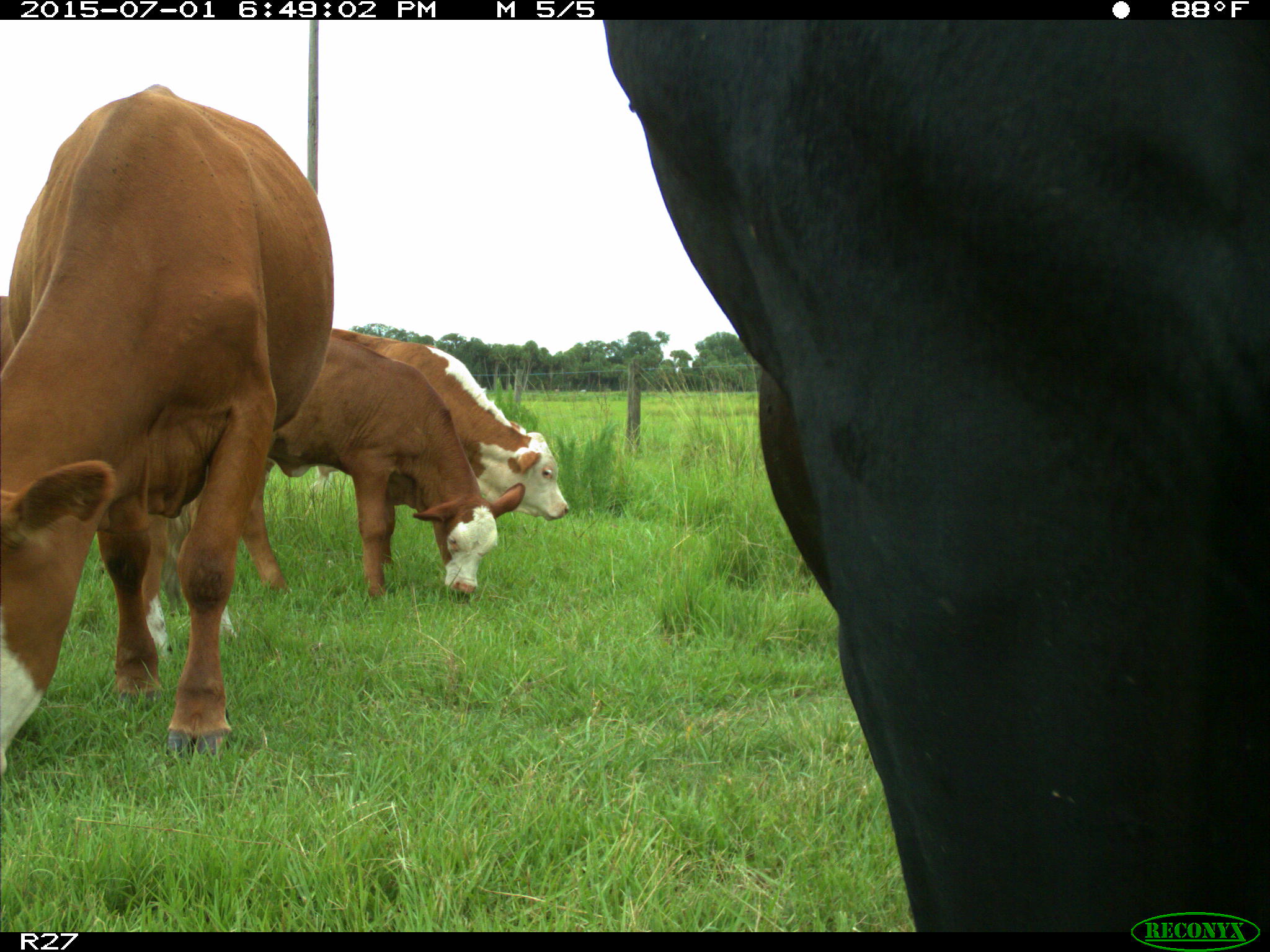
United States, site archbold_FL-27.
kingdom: Animalia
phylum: Chordata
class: Mammalia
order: Artiodactyla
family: Bovidae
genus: Bos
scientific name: Bos taurus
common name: domestic cow